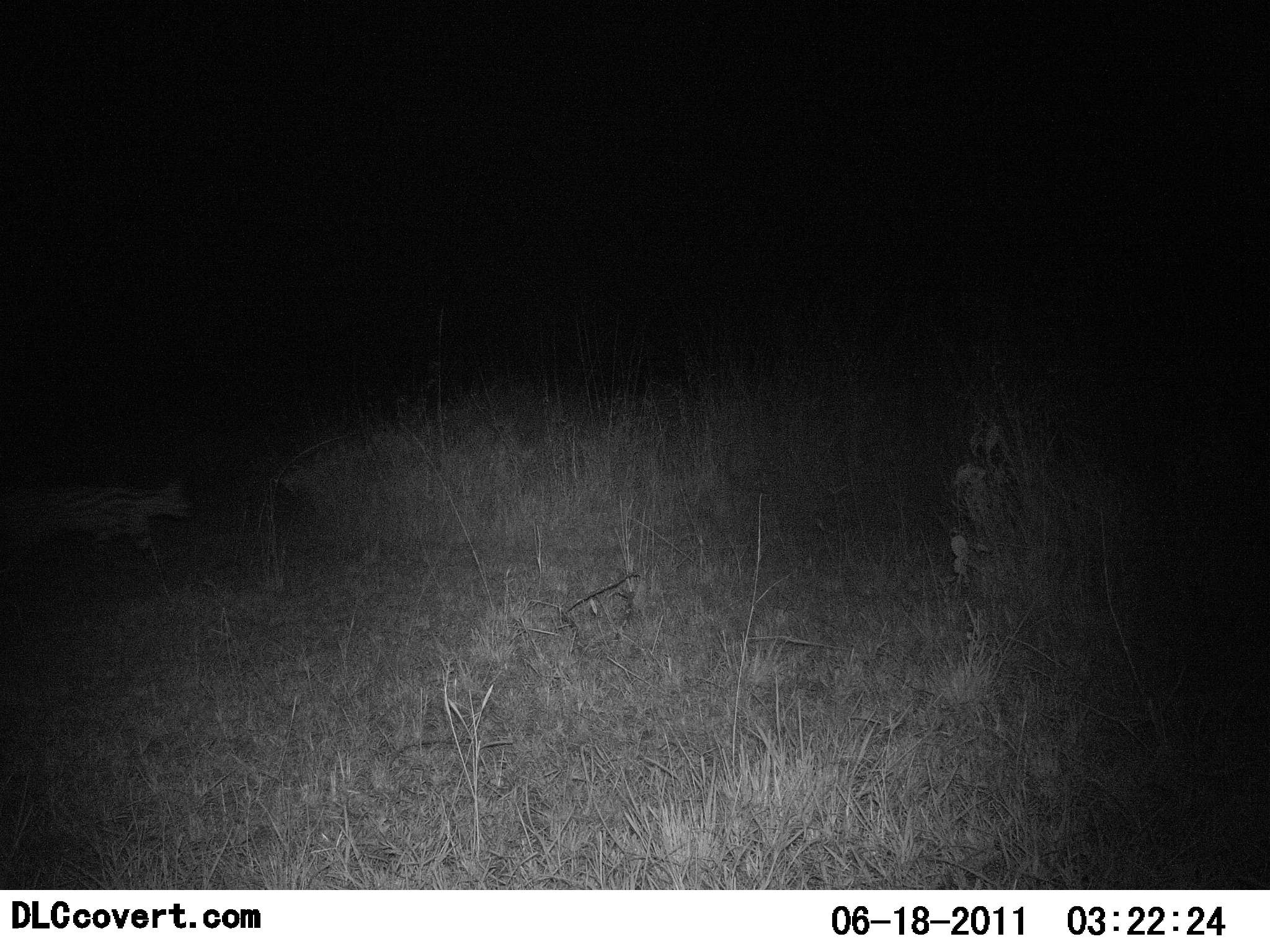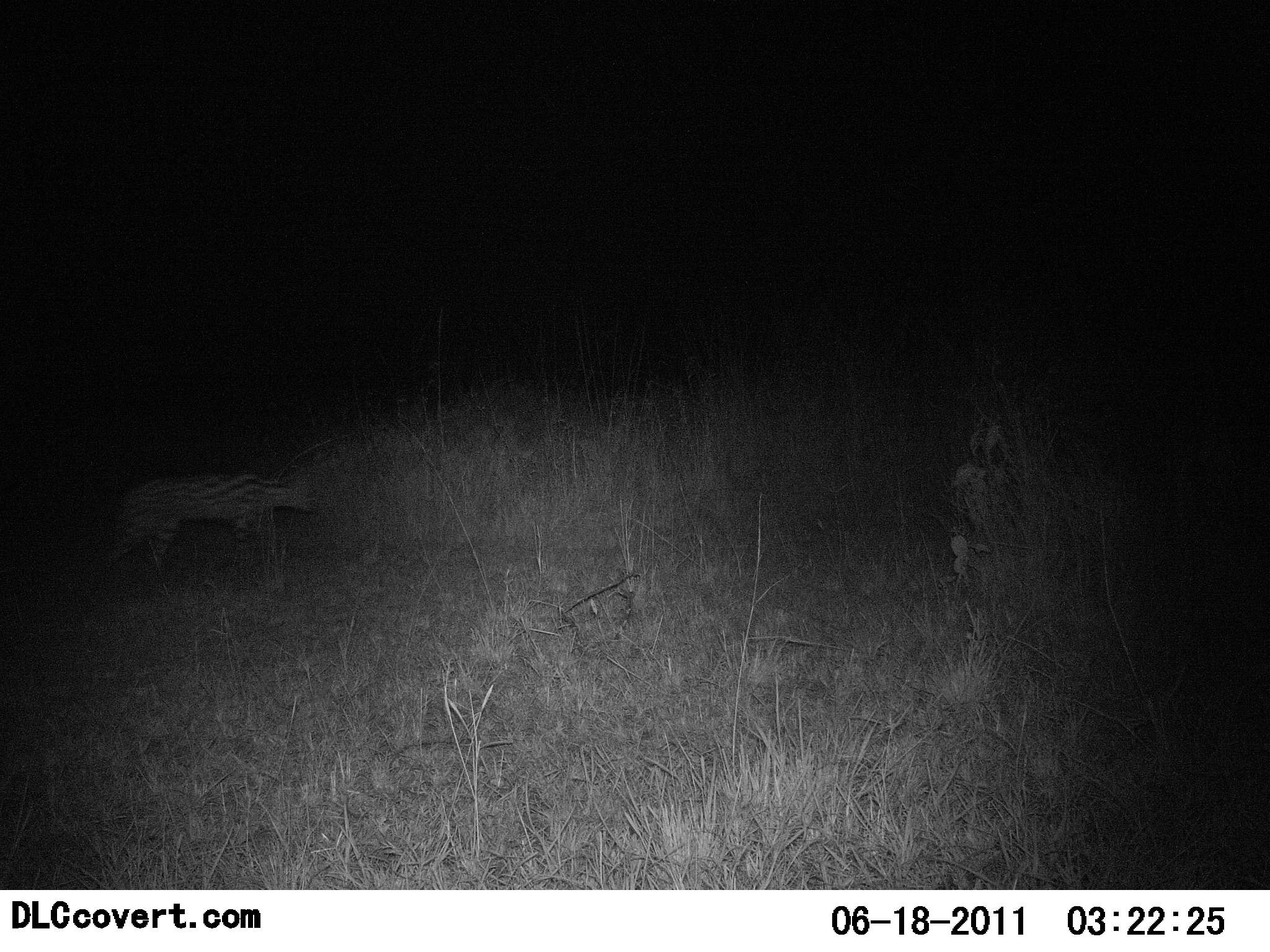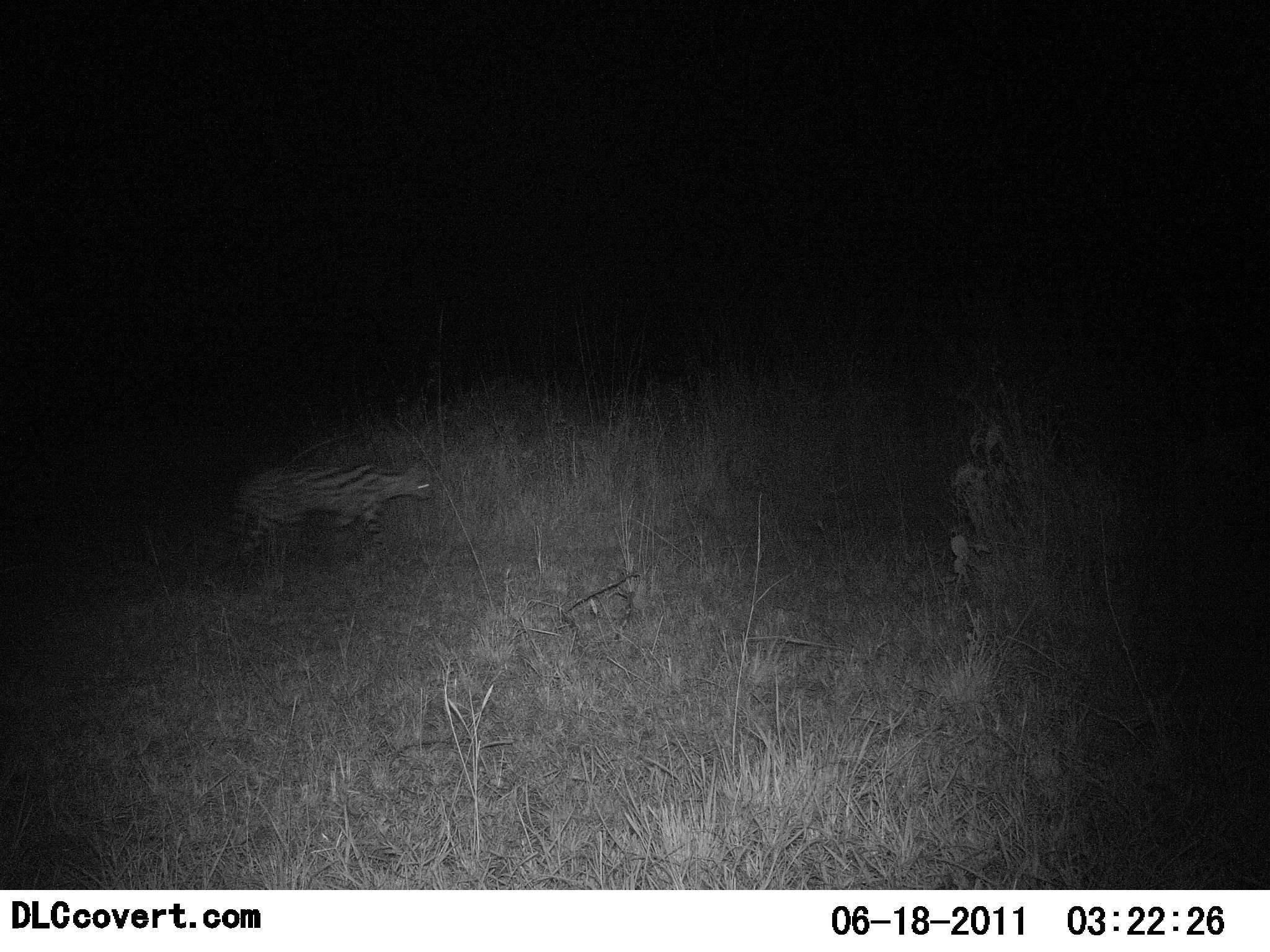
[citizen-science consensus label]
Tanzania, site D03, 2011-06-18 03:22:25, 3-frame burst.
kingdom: Animalia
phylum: Chordata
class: Mammalia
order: Carnivora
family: Felidae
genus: Leptailurus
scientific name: Leptailurus serval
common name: serval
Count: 1.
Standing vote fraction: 0%.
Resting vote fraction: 0%.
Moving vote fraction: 100%.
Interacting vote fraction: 0%.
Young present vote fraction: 0%.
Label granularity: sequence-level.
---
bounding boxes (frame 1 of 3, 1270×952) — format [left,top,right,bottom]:
animal: [9,476,192,580]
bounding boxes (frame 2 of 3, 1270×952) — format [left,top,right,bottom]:
animal: [96,469,317,578]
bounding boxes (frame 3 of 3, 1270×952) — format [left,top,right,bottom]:
animal: [219,455,437,564]